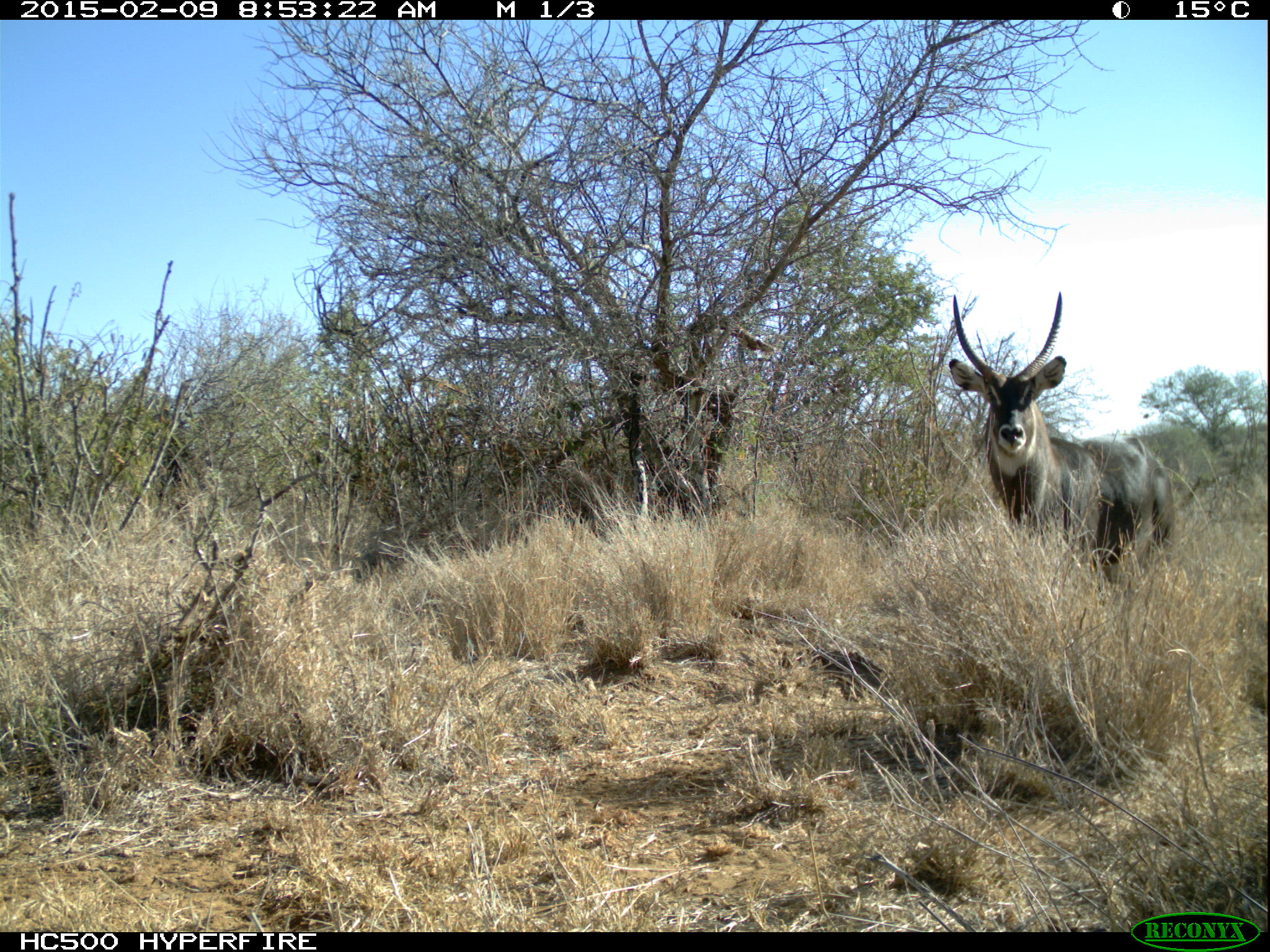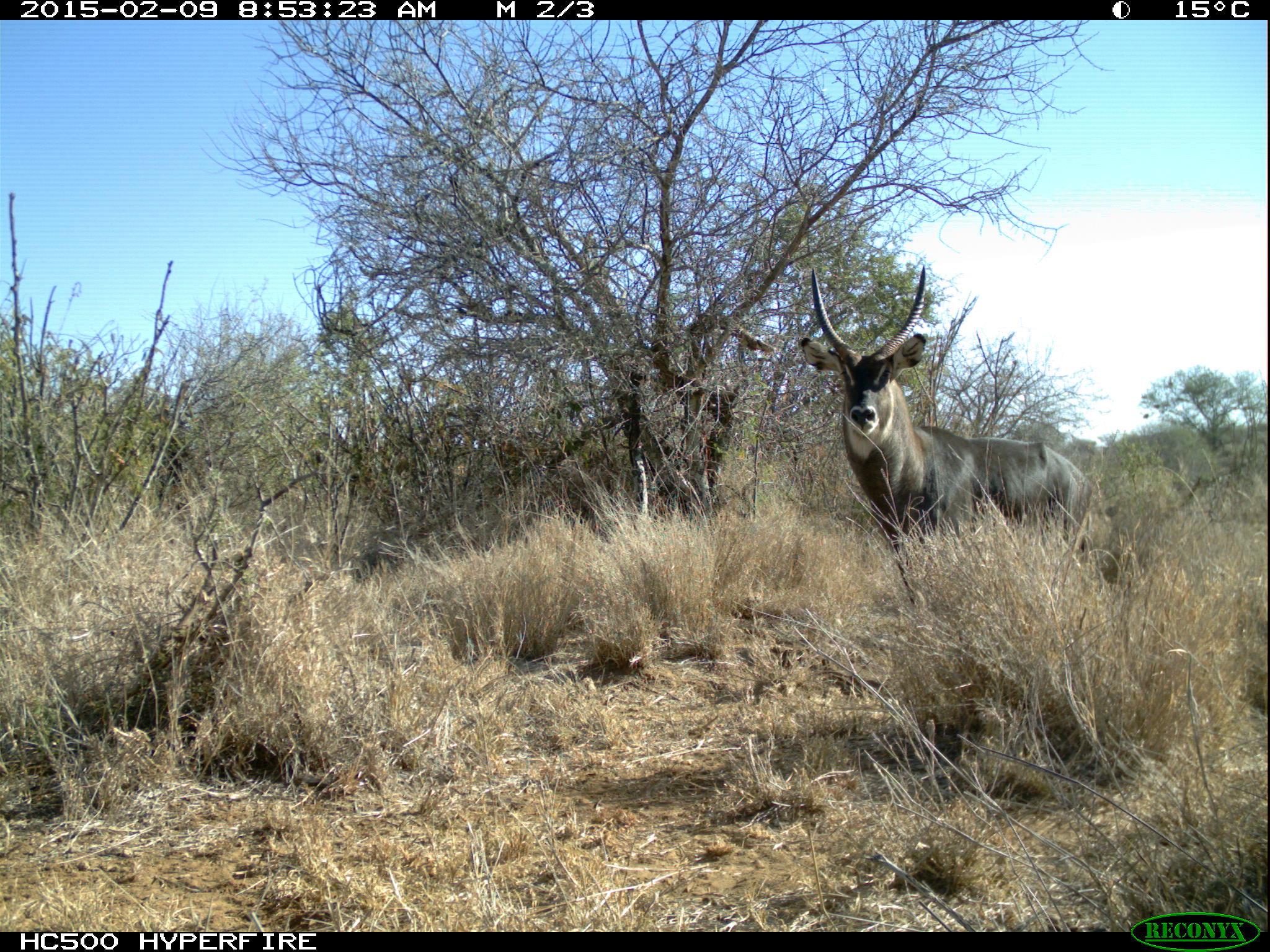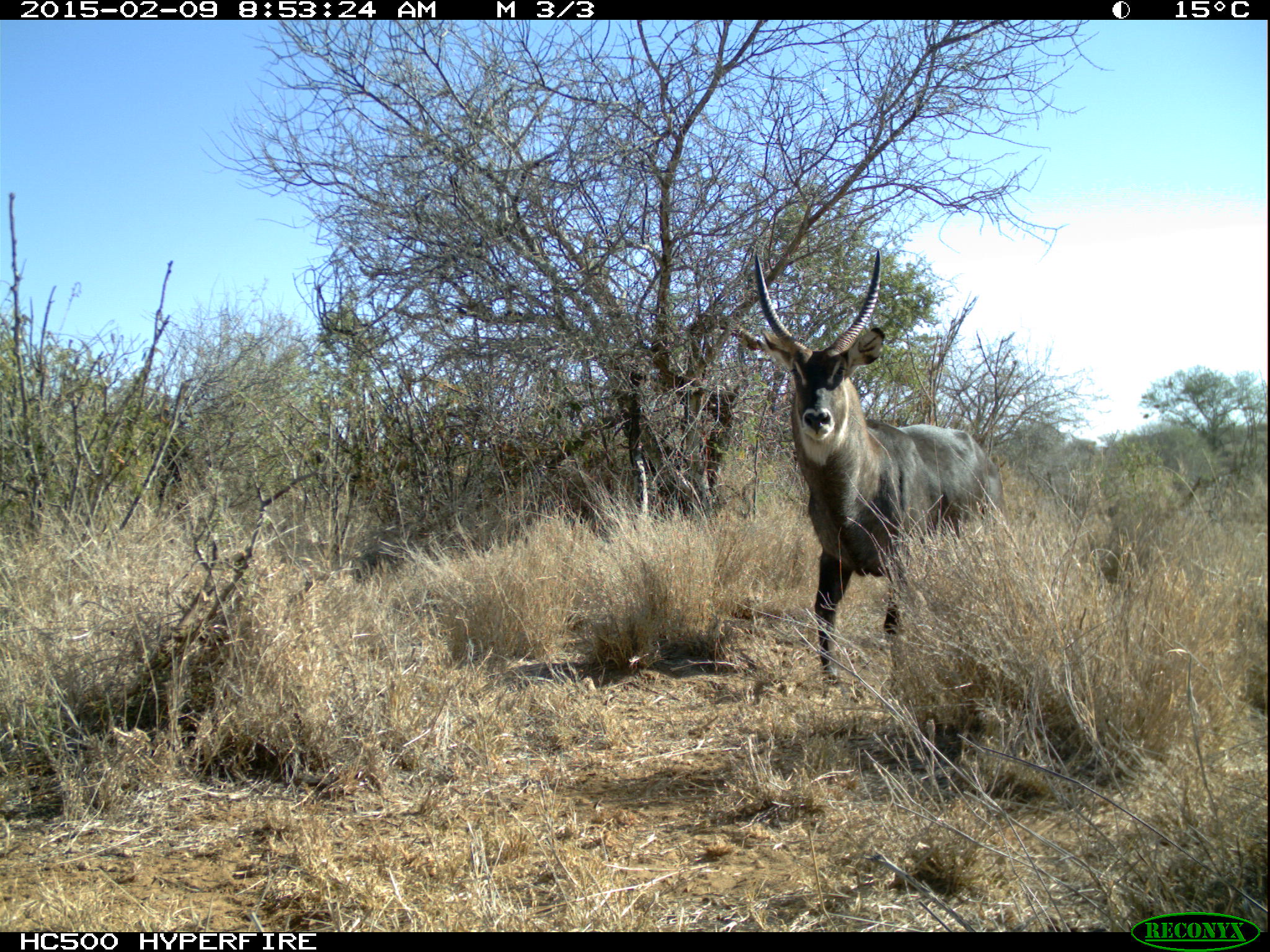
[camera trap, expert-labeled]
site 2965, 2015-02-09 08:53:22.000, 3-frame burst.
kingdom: Animalia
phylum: Chordata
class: Mammalia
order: Artiodactyla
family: Bovidae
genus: Kobus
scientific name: Kobus ellipsiprymnus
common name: waterbuck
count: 1